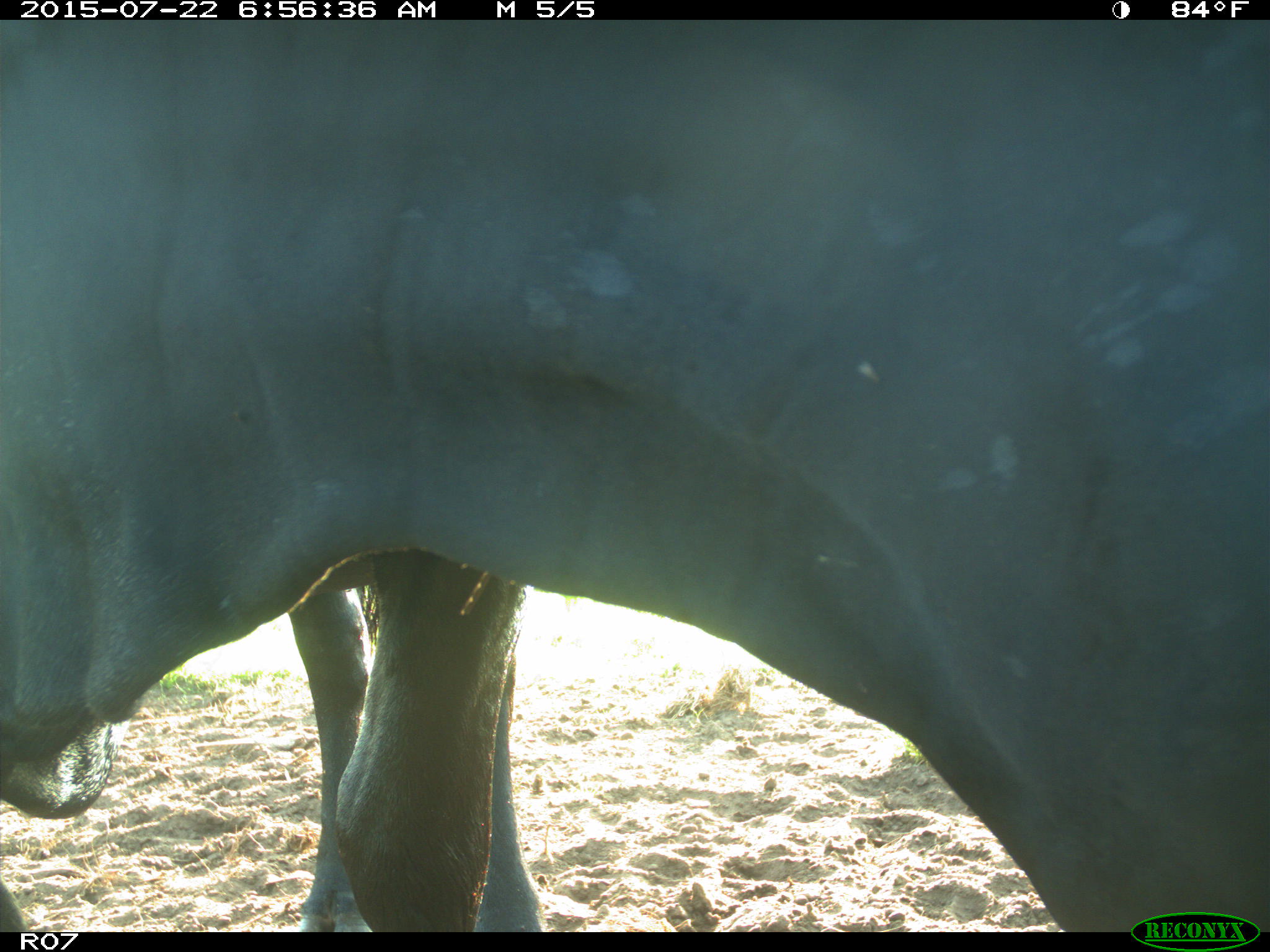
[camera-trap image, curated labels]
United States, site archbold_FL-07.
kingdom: Animalia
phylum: Chordata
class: Mammalia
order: Artiodactyla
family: Bovidae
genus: Bos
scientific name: Bos taurus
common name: domestic cow